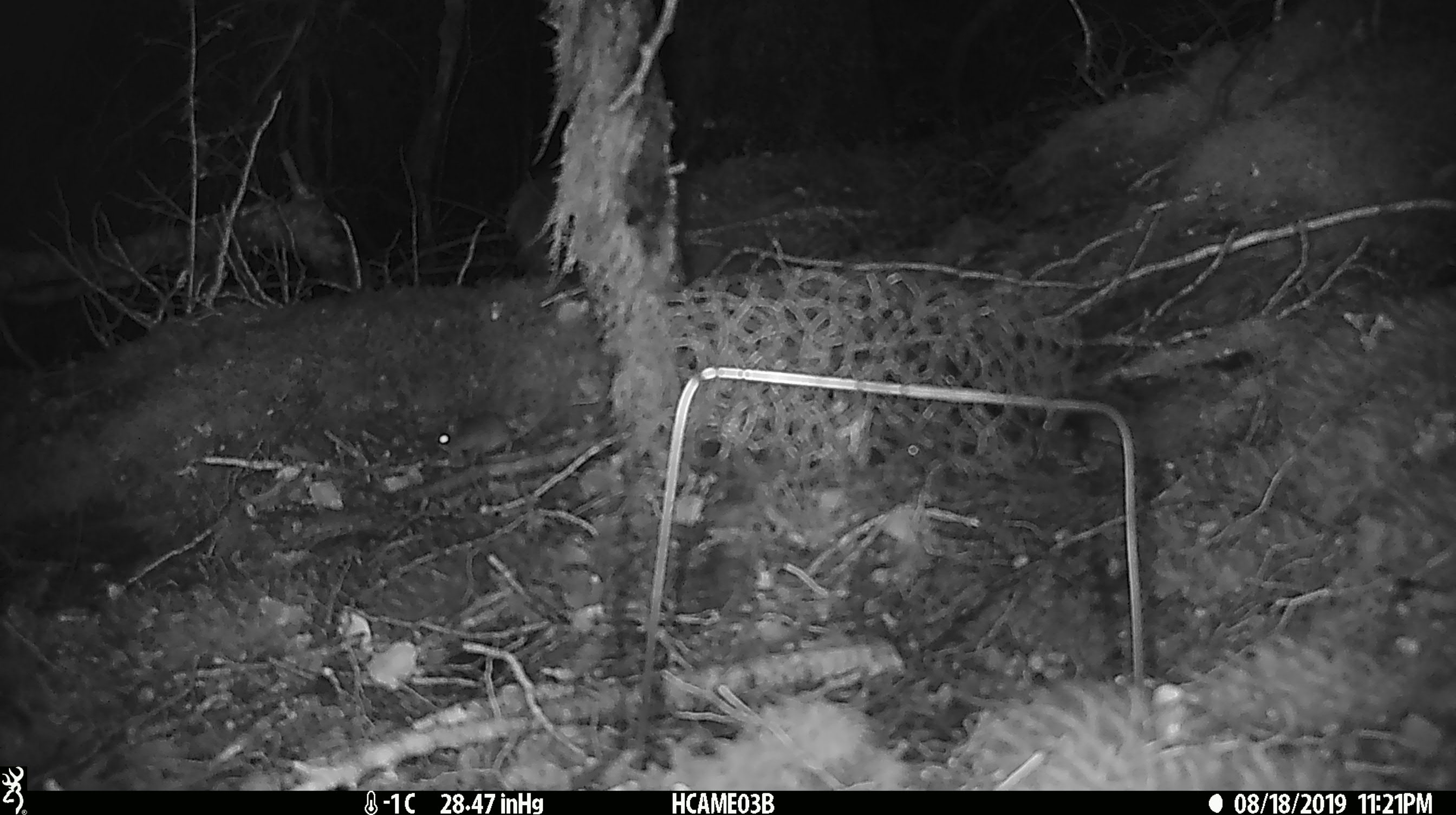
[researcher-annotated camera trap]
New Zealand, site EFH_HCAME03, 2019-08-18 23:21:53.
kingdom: Animalia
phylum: Chordata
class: Mammalia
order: Rodentia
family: Muridae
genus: Mus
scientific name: Mus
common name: mouse